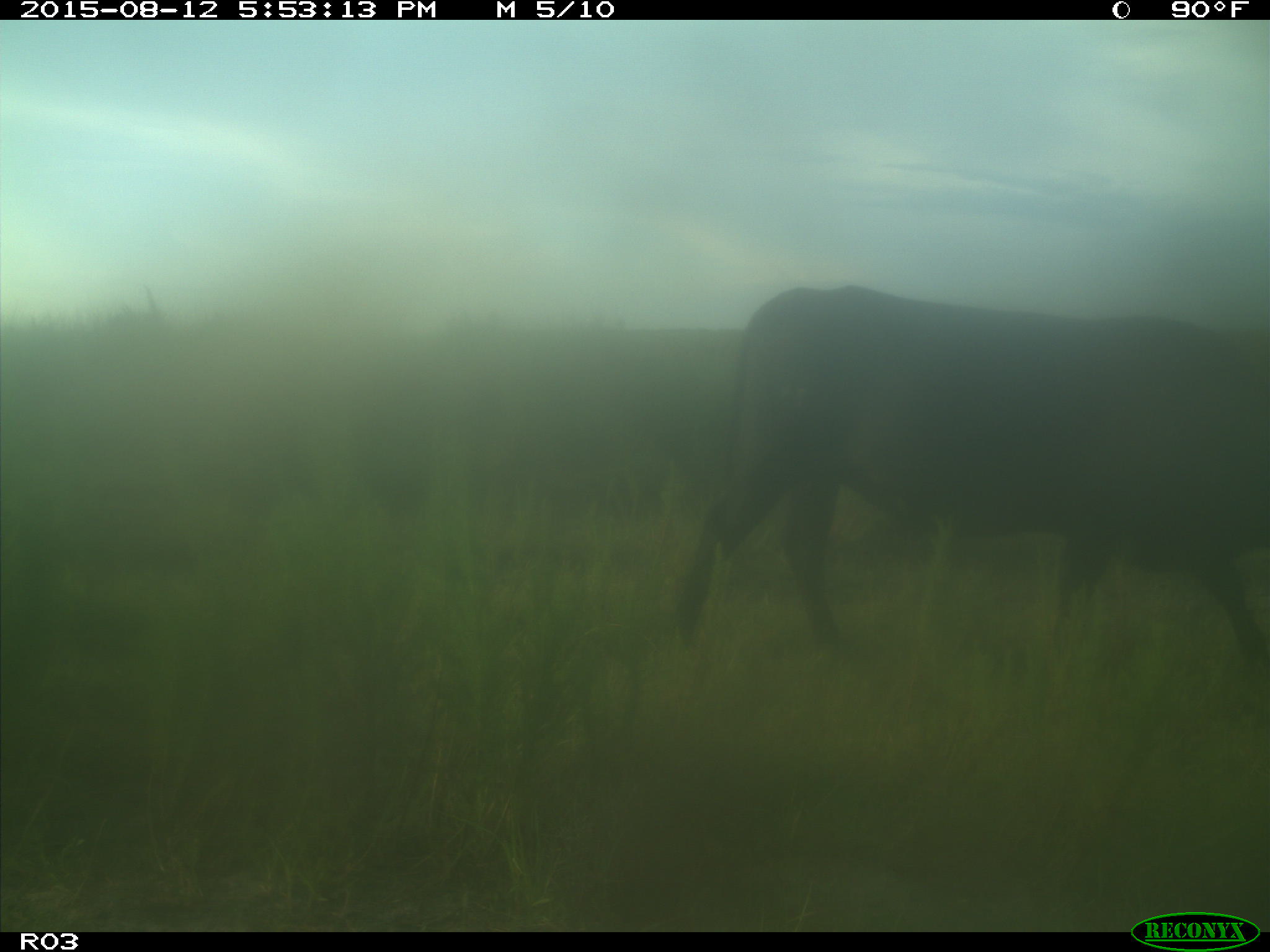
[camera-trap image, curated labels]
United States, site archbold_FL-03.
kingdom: Animalia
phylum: Chordata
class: Mammalia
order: Artiodactyla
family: Bovidae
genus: Bos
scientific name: Bos taurus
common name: domestic cow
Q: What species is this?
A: Bos taurus (domestic cow).